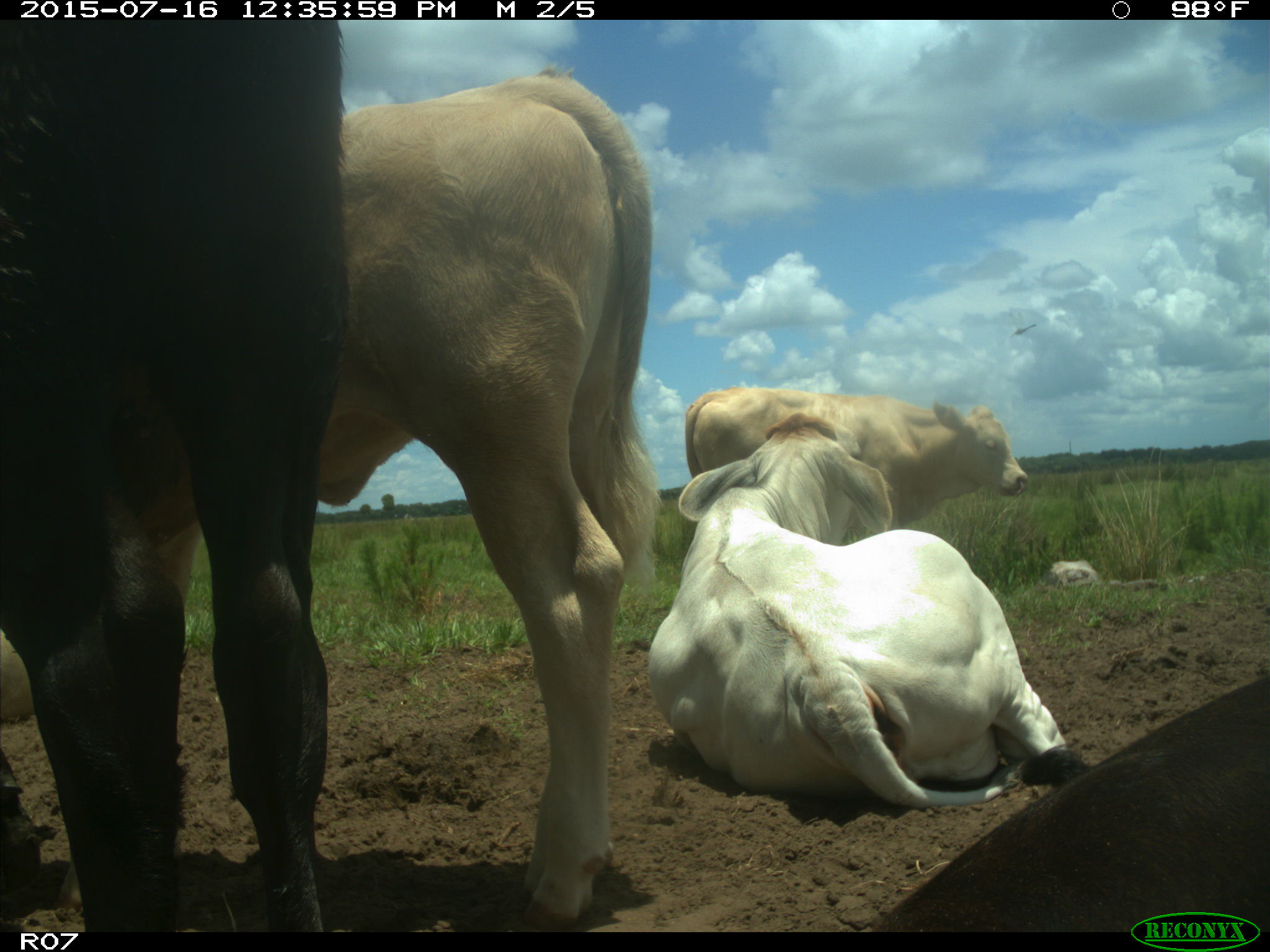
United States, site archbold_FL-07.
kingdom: Animalia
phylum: Chordata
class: Mammalia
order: Artiodactyla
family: Bovidae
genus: Bos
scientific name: Bos taurus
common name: domestic cow